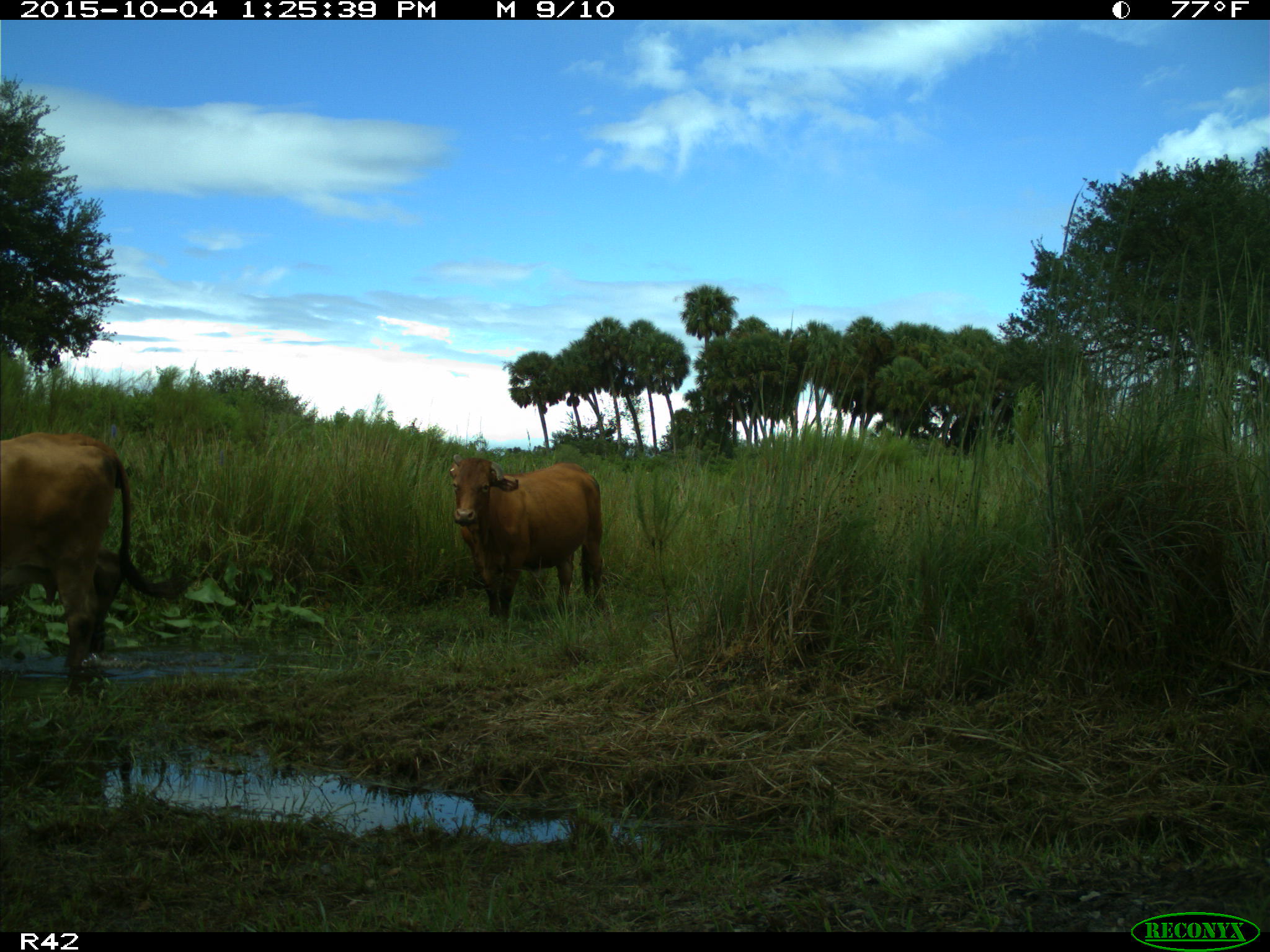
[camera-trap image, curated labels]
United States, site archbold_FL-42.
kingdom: Animalia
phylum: Chordata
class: Mammalia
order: Artiodactyla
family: Bovidae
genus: Bos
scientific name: Bos taurus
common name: domestic cow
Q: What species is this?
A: Bos taurus (domestic cow).